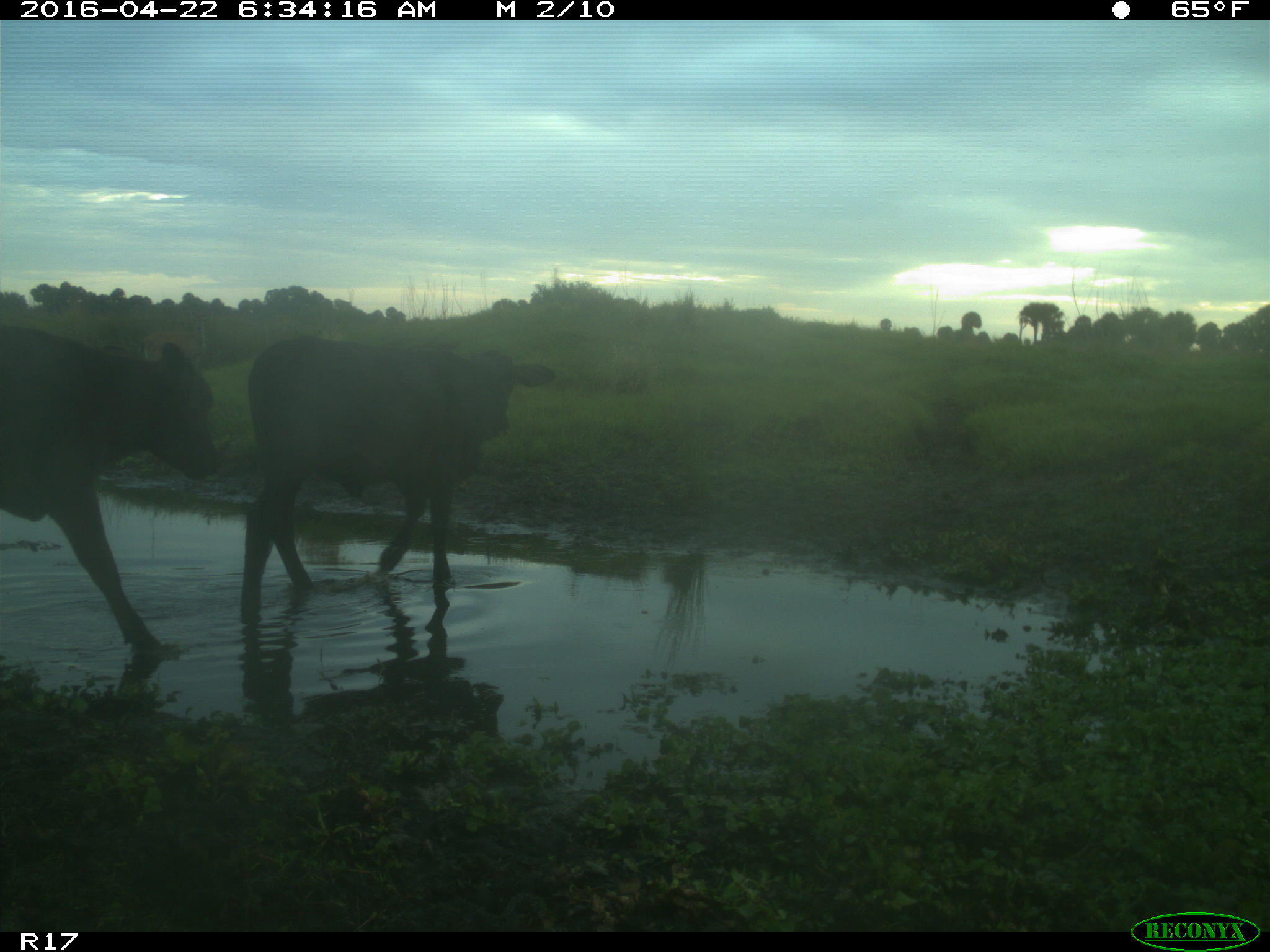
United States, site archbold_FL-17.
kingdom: Animalia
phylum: Chordata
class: Mammalia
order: Artiodactyla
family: Bovidae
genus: Bos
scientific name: Bos taurus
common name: domestic cow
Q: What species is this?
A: Bos taurus (domestic cow).